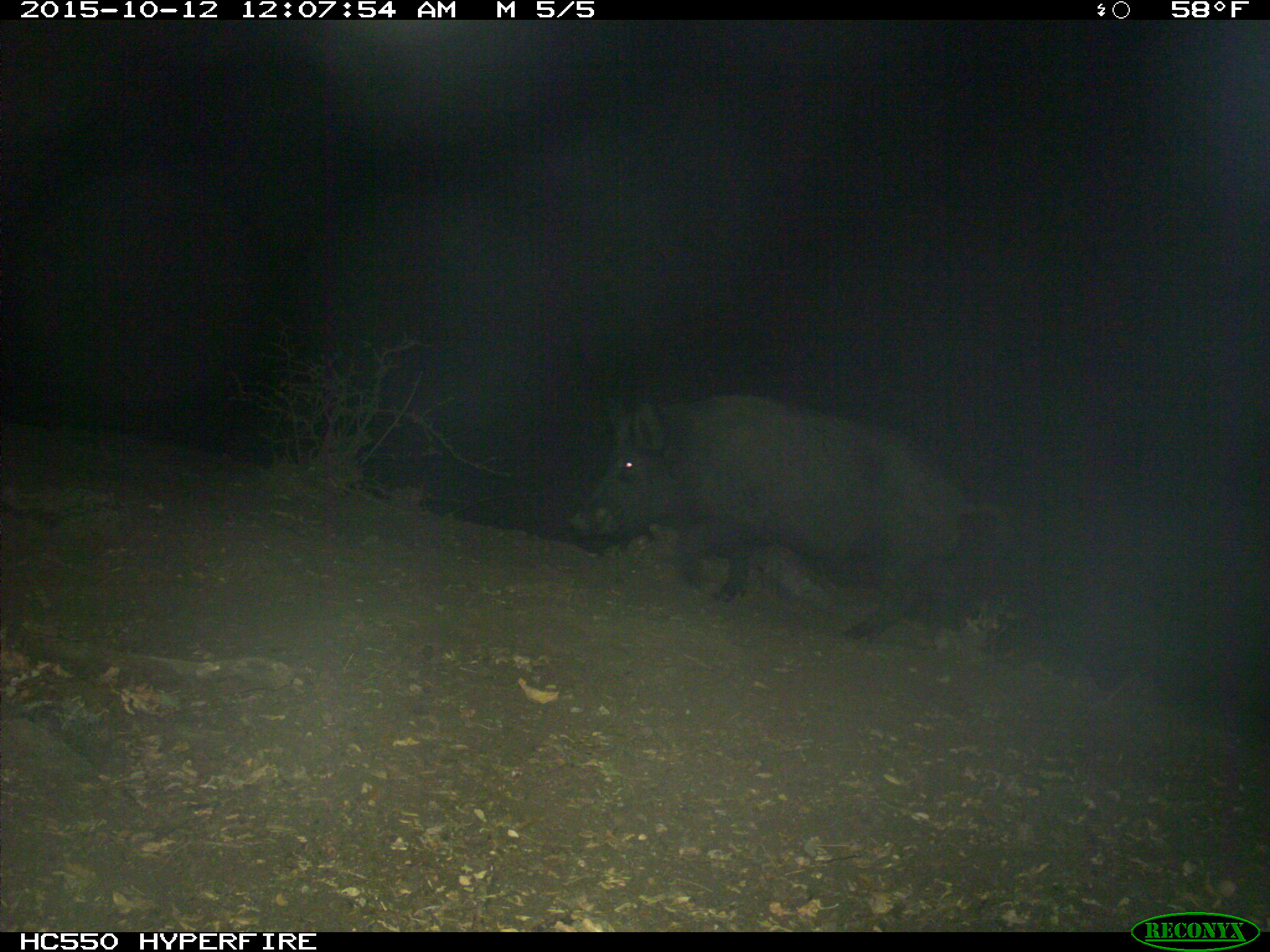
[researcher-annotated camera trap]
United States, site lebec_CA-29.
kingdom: Animalia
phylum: Chordata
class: Mammalia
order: Artiodactyla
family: Suidae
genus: Sus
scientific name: Sus scrofa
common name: wild boar